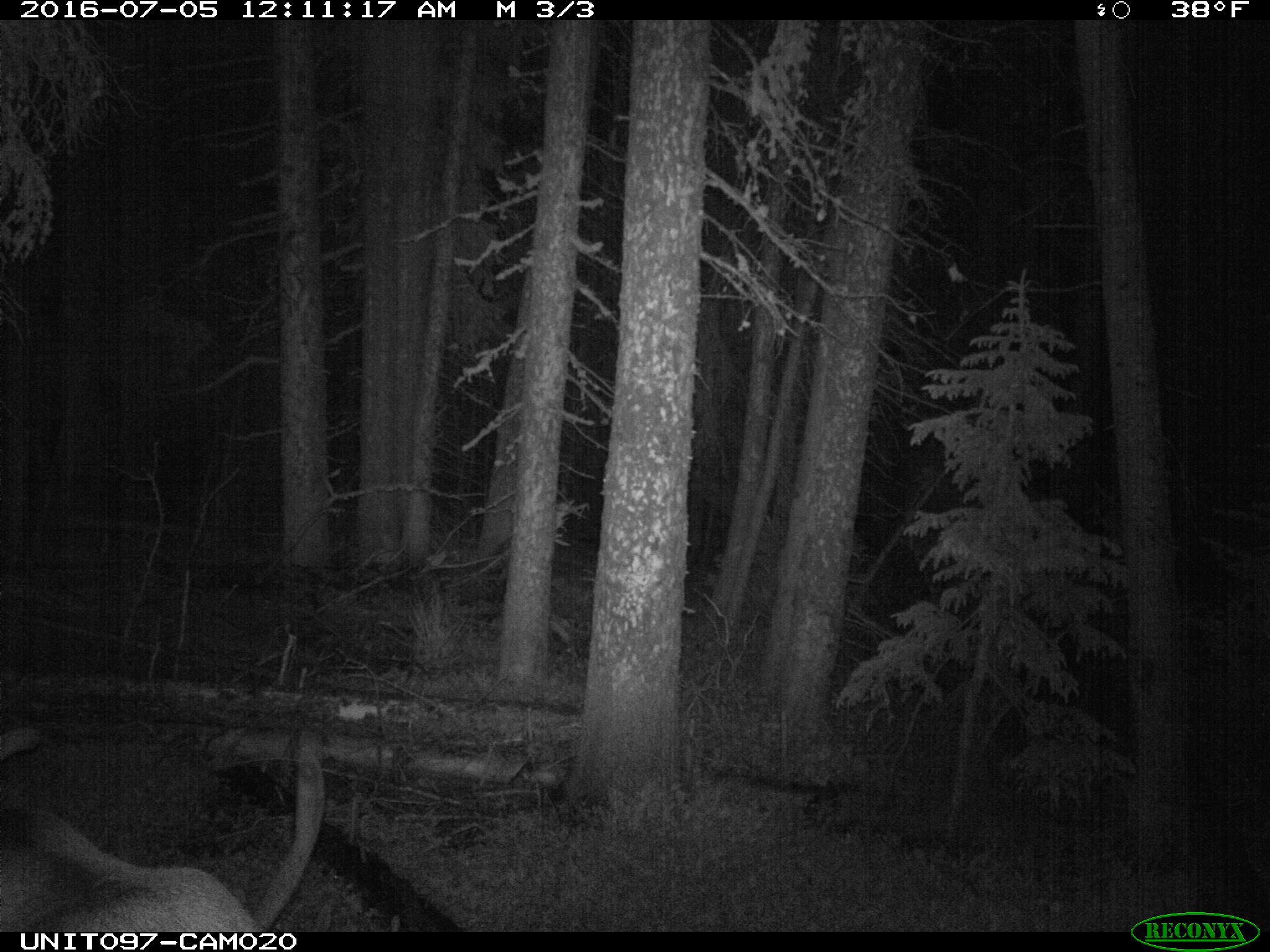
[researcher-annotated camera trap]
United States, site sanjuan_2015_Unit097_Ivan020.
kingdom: Animalia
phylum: Chordata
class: Mammalia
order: Artiodactyla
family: Cervidae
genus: Cervus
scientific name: Cervus elaphus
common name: red deer